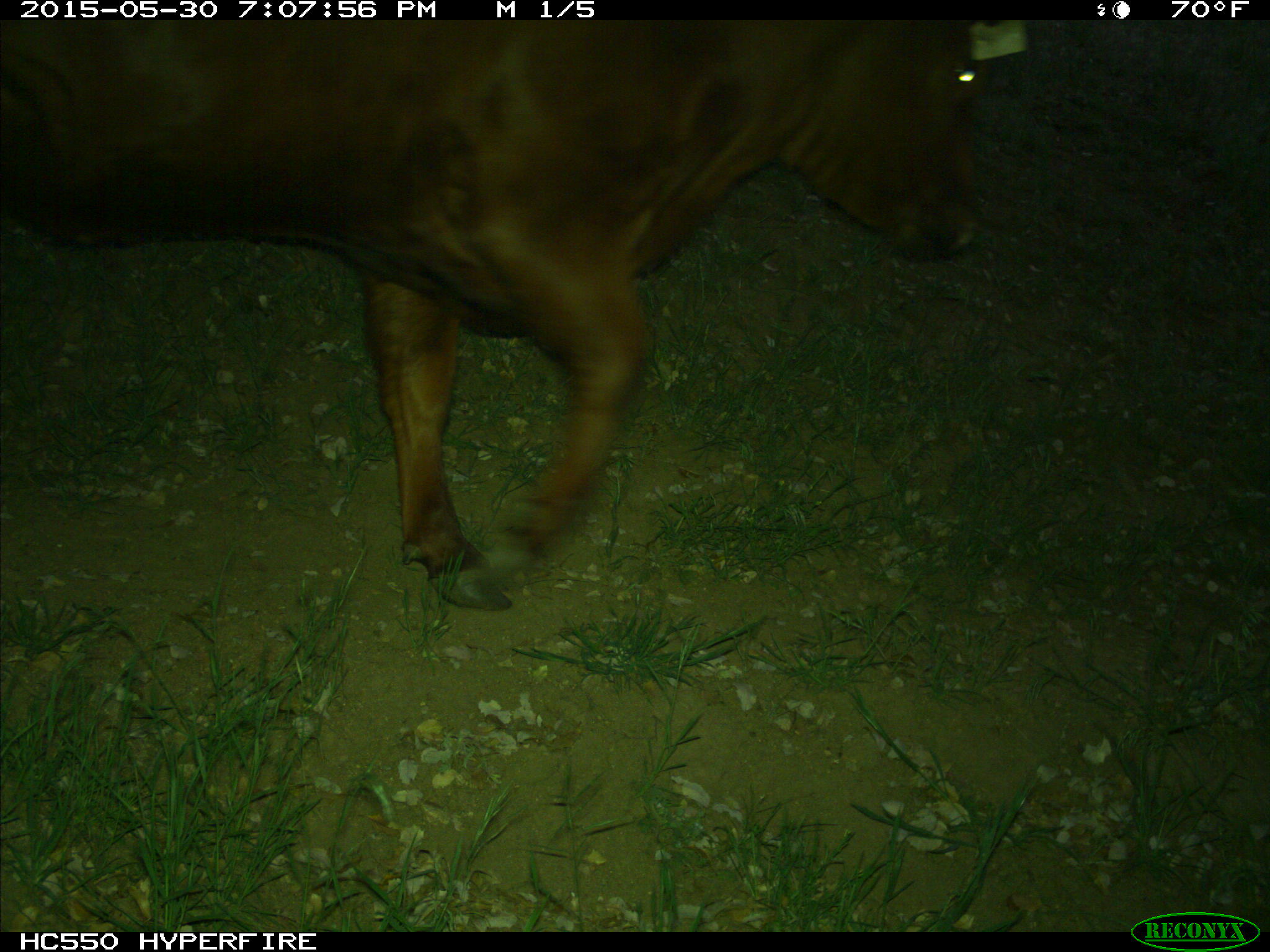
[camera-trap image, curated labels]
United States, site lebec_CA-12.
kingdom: Animalia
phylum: Chordata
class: Mammalia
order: Artiodactyla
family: Bovidae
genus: Bos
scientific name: Bos taurus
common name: domestic cow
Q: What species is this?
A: Bos taurus (domestic cow).